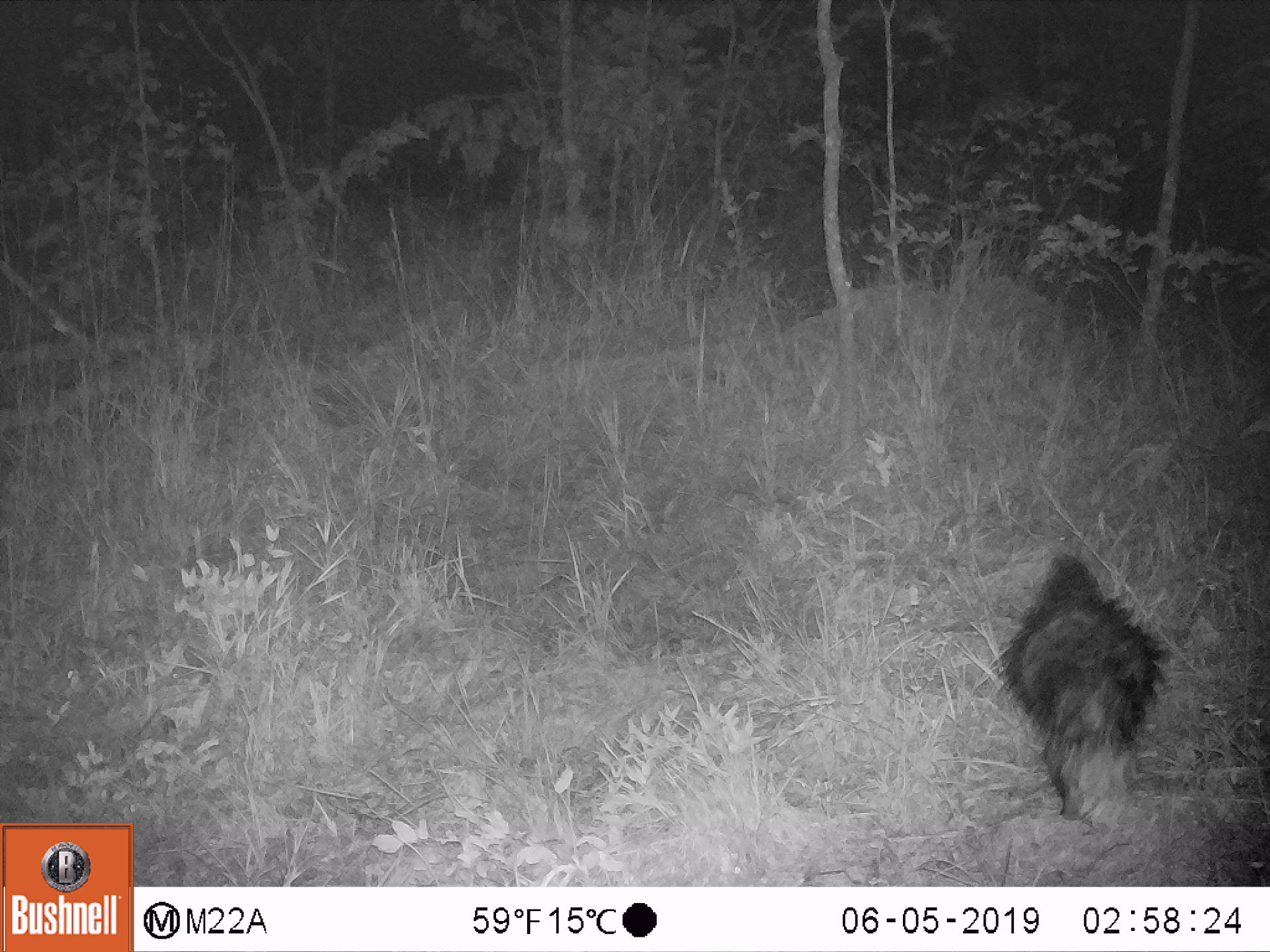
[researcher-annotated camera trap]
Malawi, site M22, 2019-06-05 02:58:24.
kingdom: Animalia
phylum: Chordata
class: Mammalia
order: Rodentia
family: Hystricidae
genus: Hystrix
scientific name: Hystrix africaeaustralis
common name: cape porcupine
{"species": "cape porcupine (Hystrix africaeaustralis)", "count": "1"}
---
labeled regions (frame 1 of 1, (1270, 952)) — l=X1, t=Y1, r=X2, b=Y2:
cape porcupine: l=980, t=531, r=1172, b=841